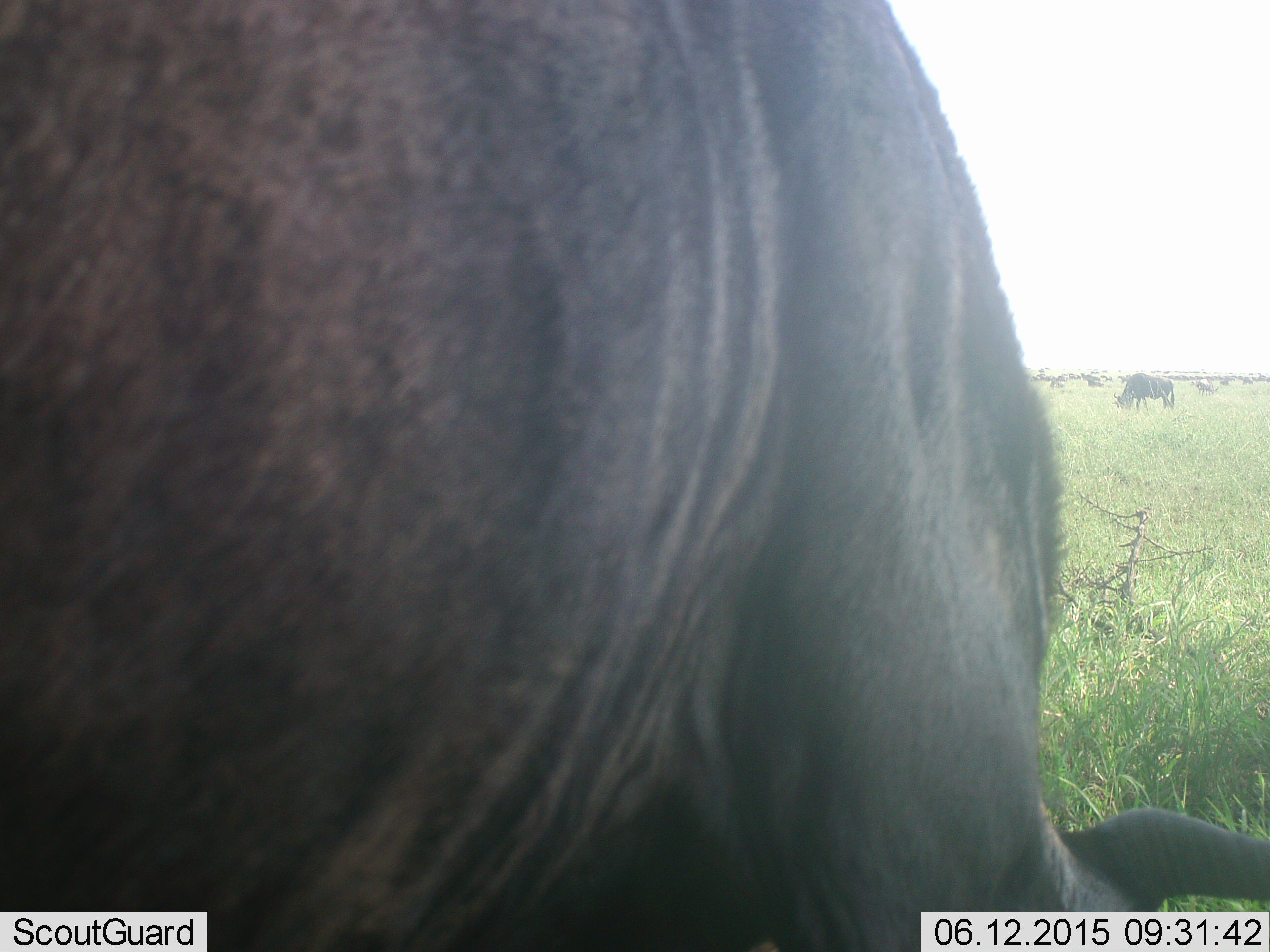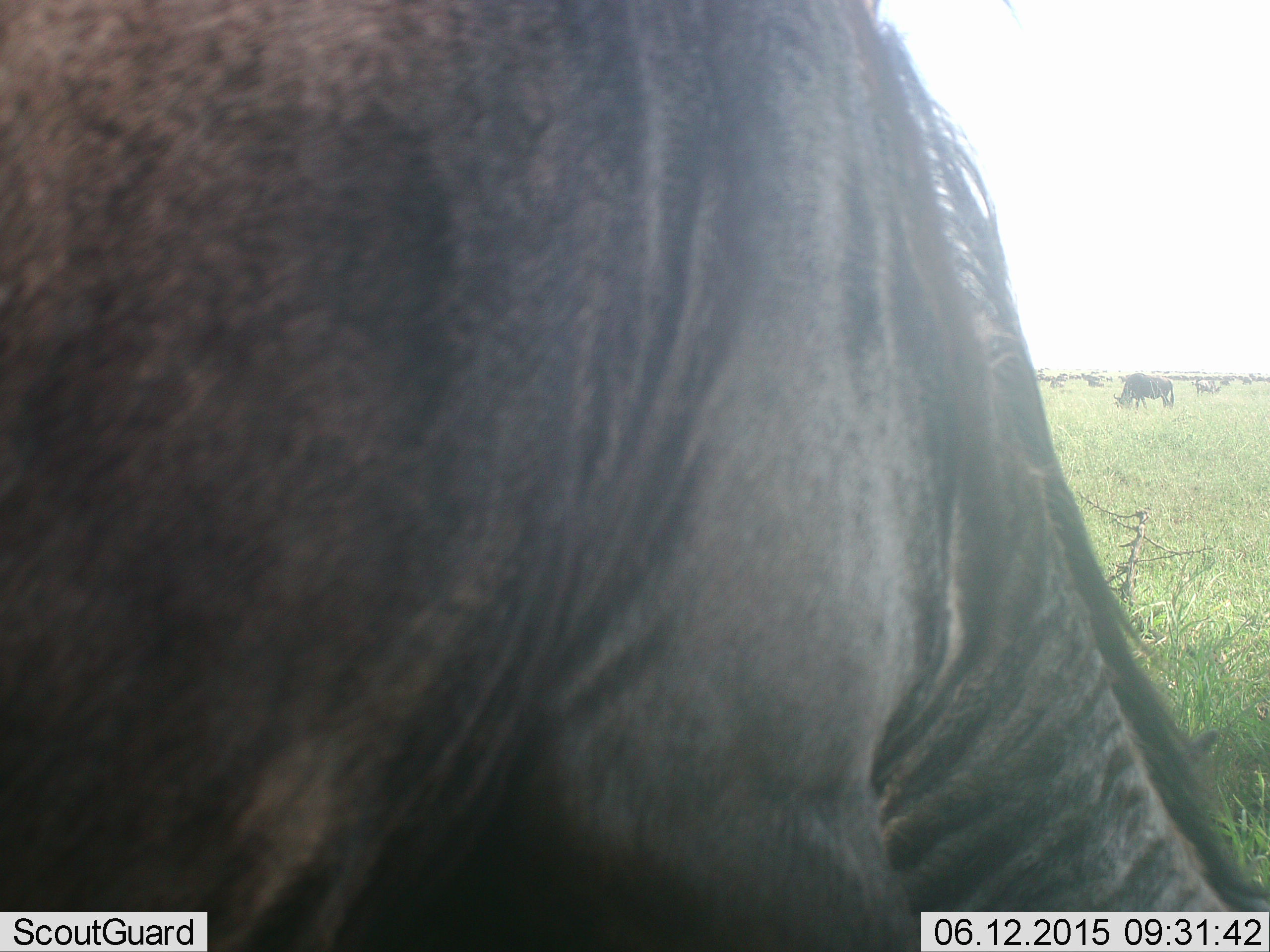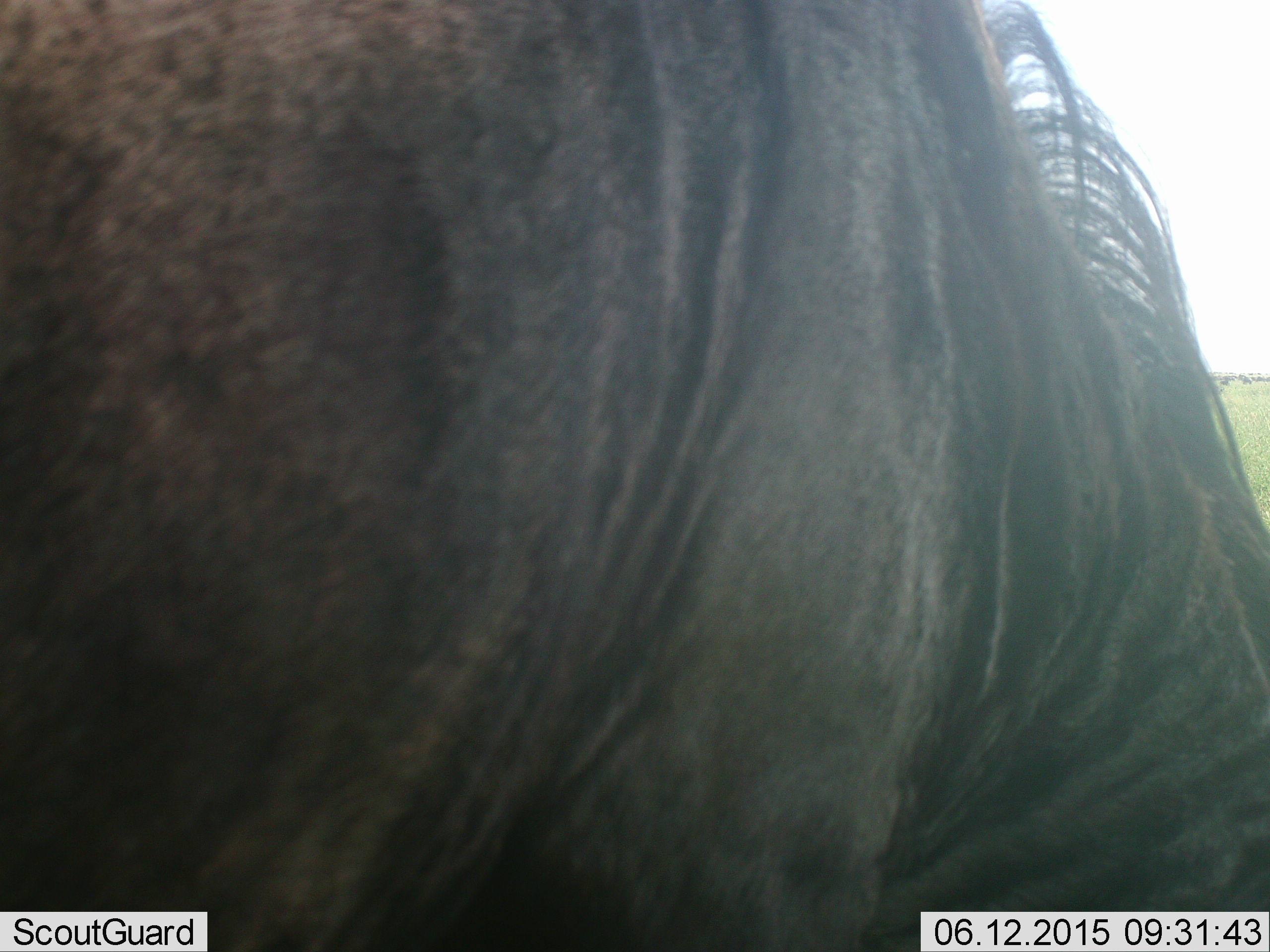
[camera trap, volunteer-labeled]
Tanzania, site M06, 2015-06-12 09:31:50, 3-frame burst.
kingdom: Animalia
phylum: Chordata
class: Mammalia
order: Artiodactyla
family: Bovidae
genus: Connochaetes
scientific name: Connochaetes taurinus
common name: blue wildebeest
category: wildebeest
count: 2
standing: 55%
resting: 0%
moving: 0%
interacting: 0%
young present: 0%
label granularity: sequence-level